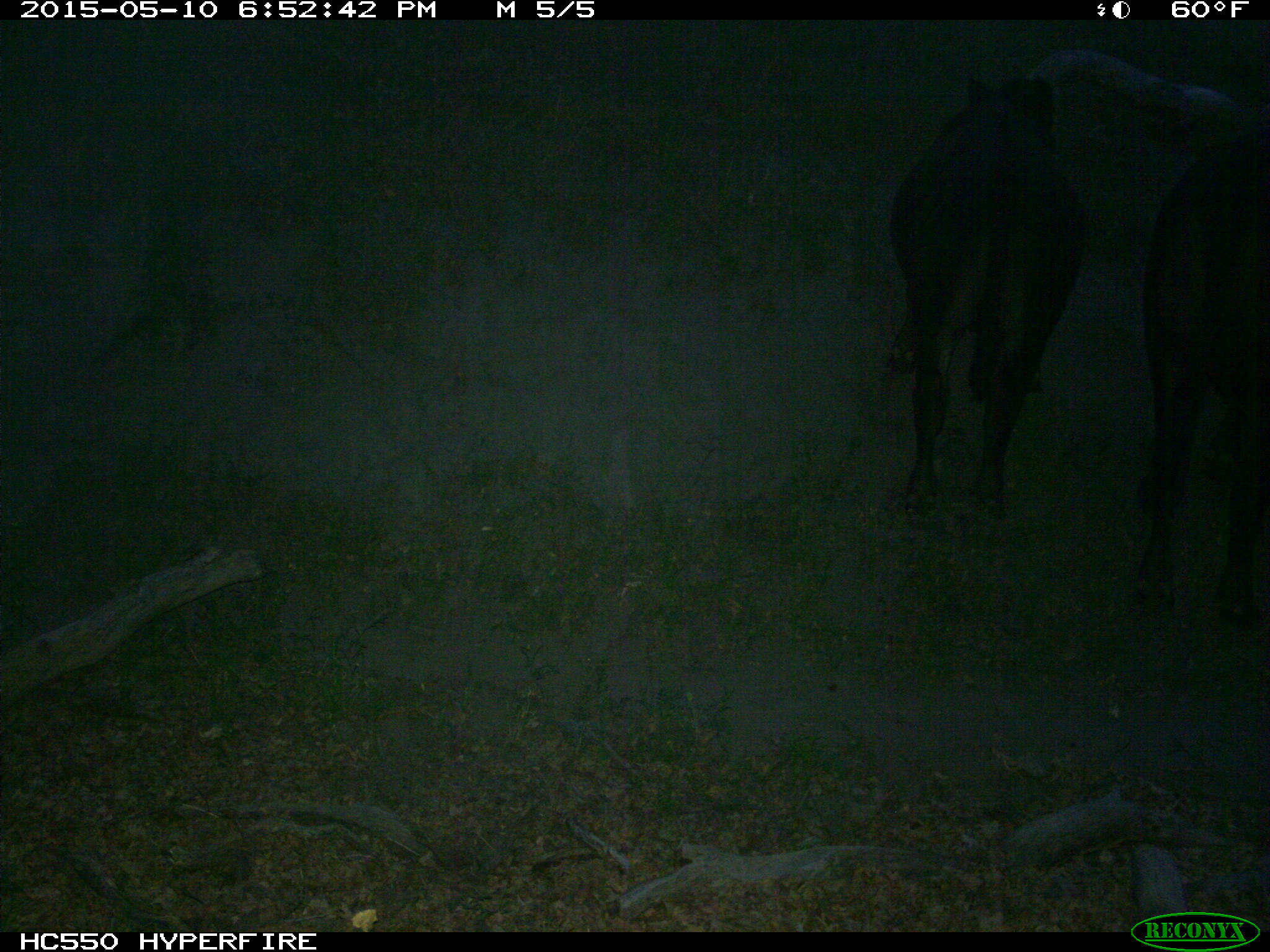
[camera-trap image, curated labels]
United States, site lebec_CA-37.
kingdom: Animalia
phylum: Chordata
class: Mammalia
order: Artiodactyla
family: Bovidae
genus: Bos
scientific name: Bos taurus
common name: domestic cow